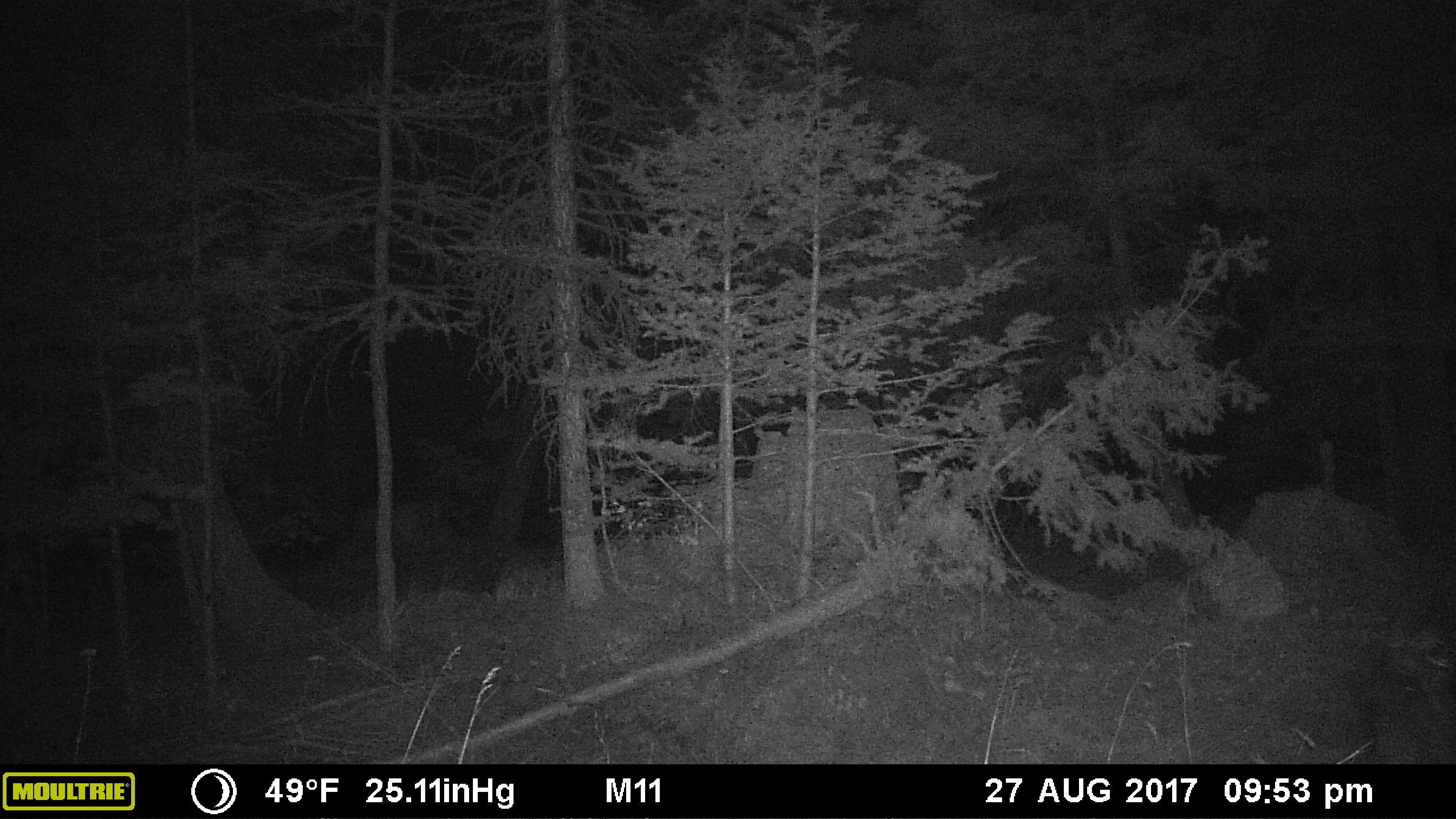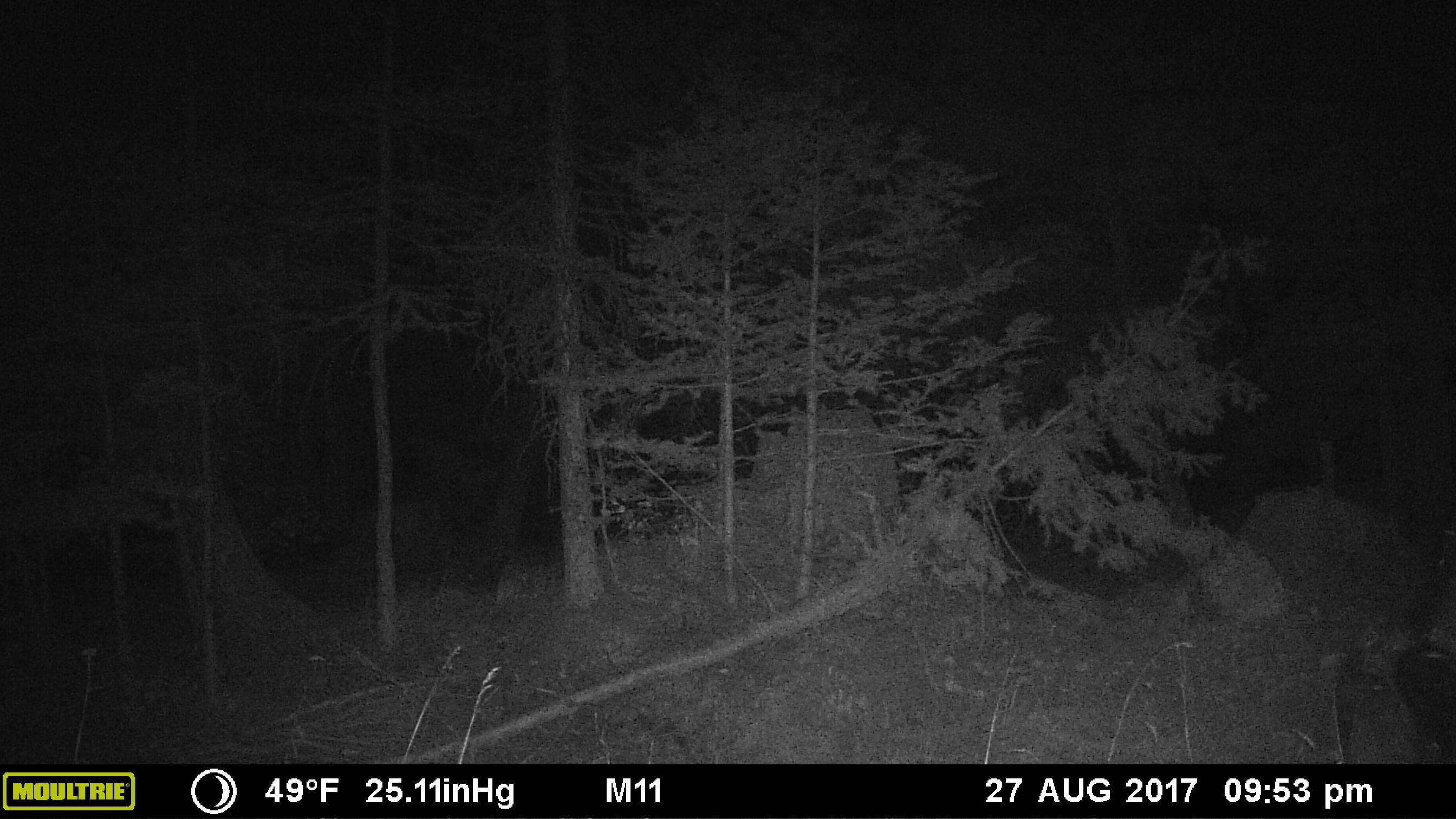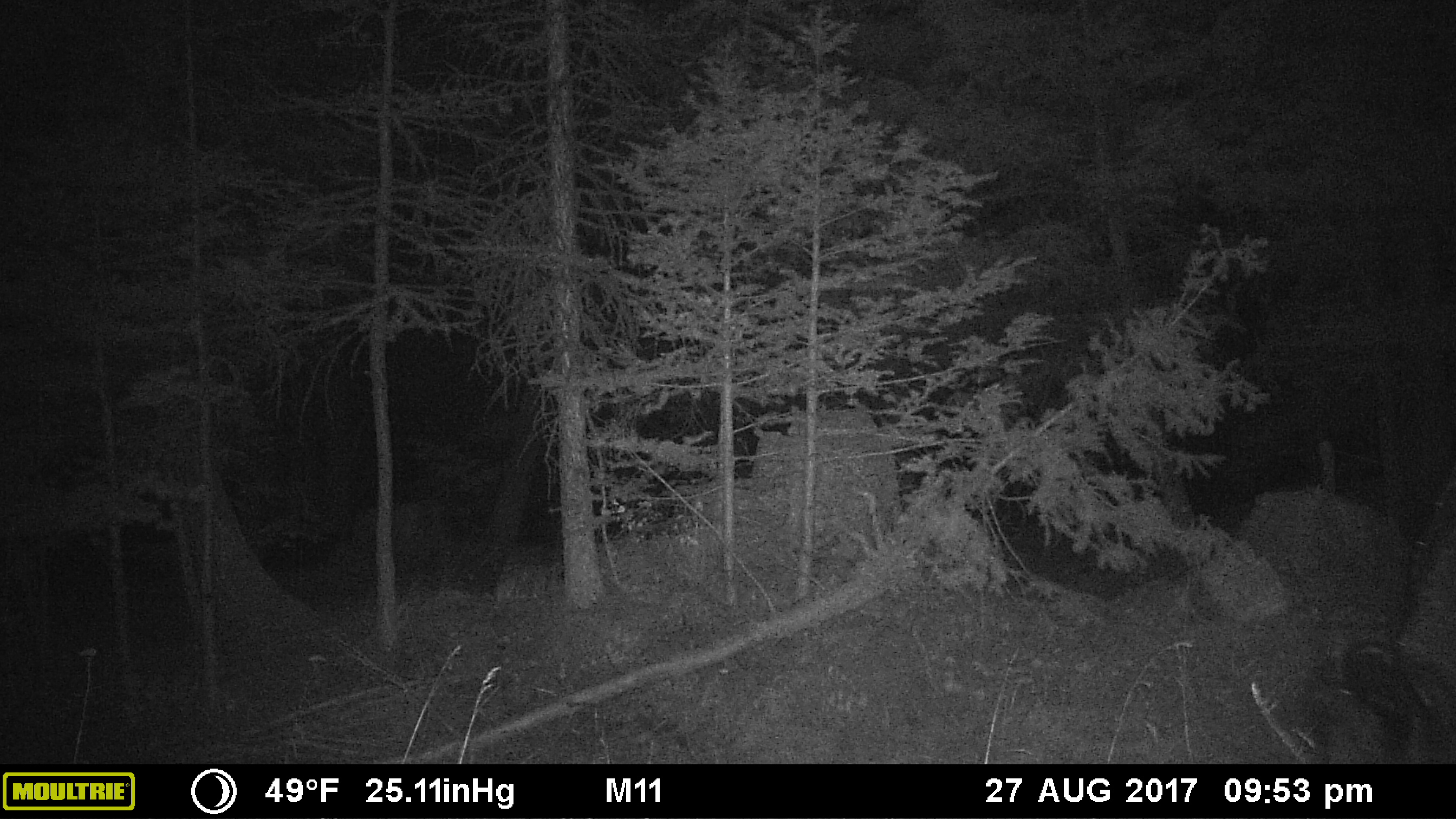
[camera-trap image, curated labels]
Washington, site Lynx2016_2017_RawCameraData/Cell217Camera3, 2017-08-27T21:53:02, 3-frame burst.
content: unidentified animal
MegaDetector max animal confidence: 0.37